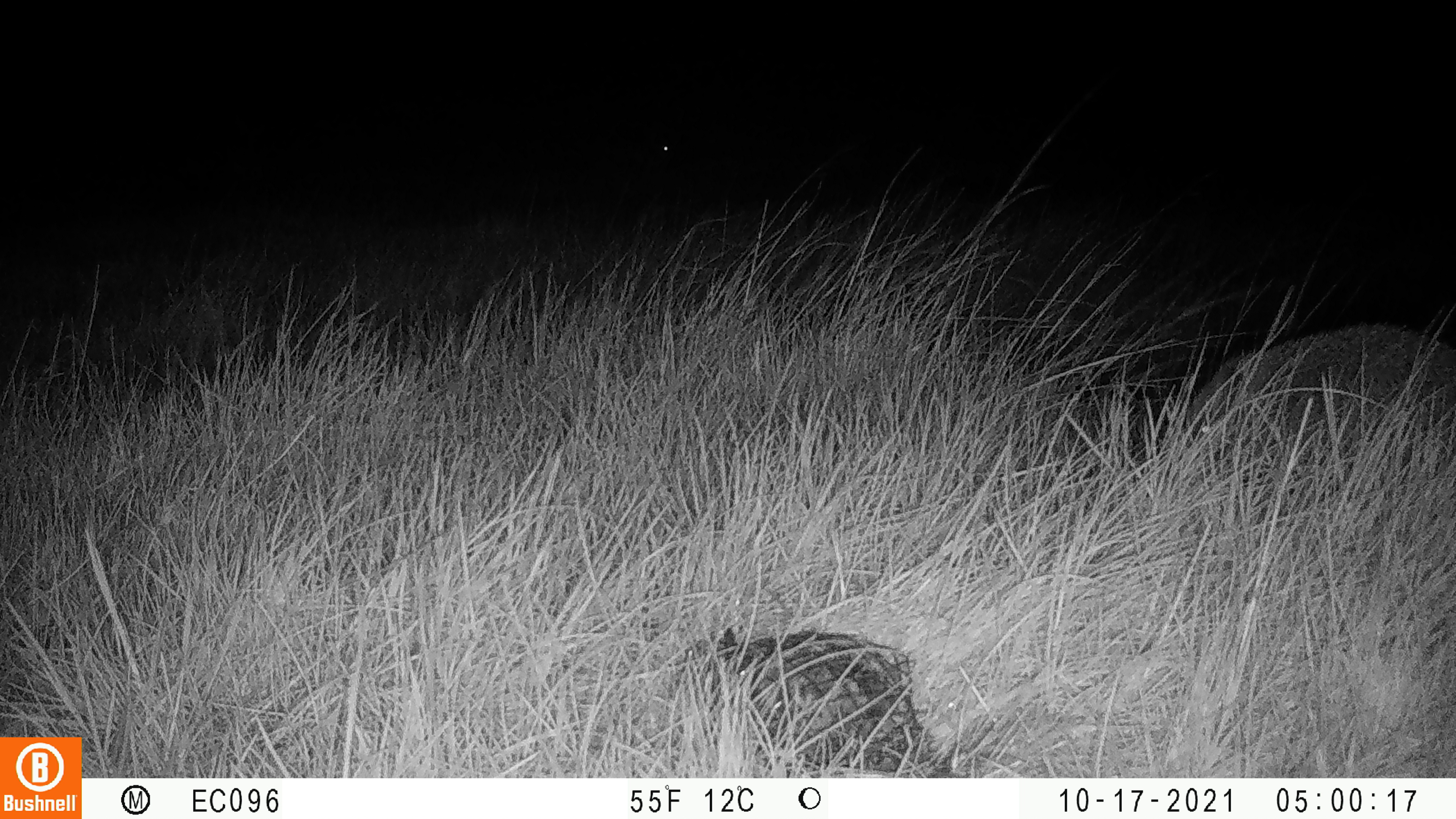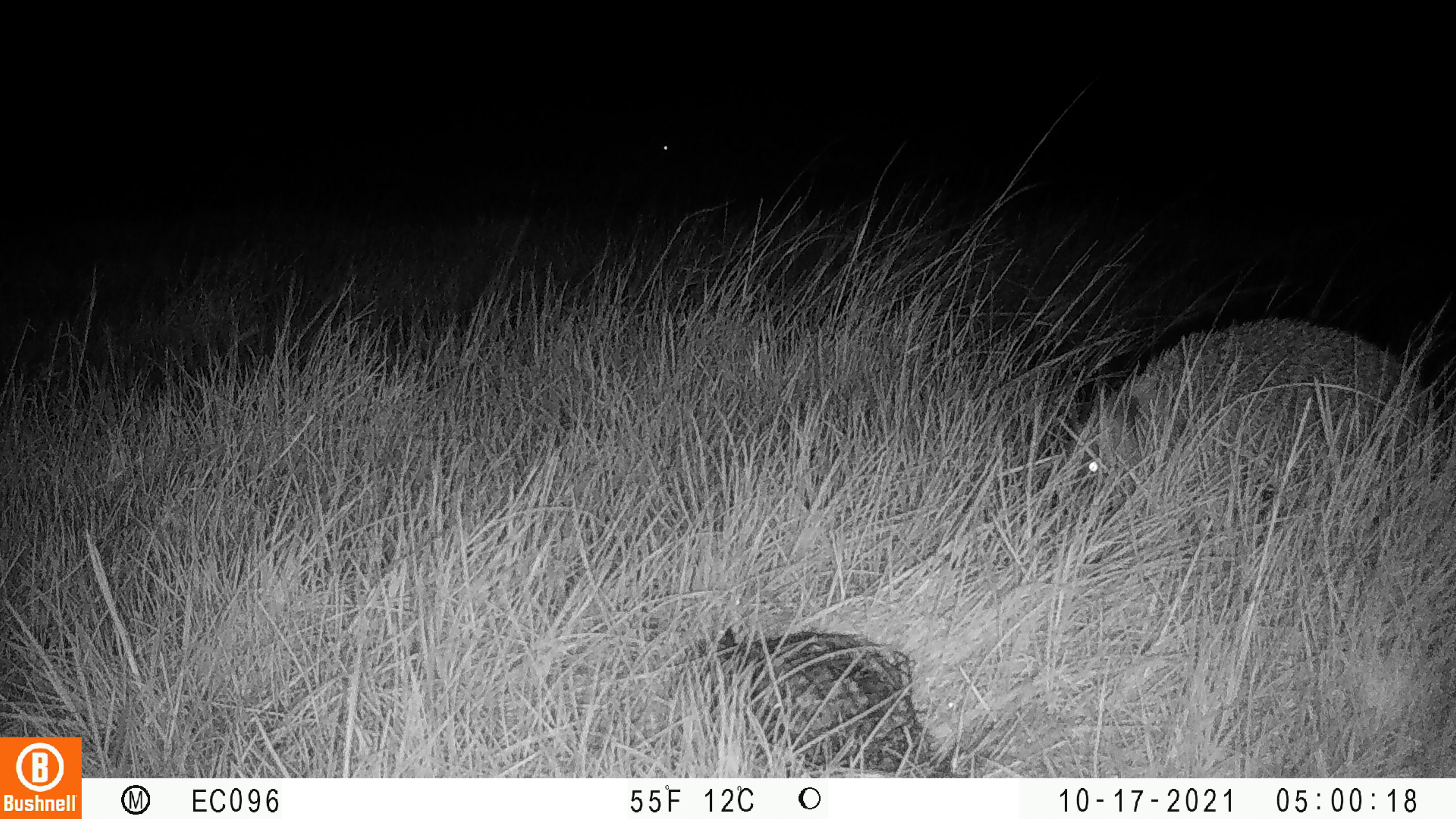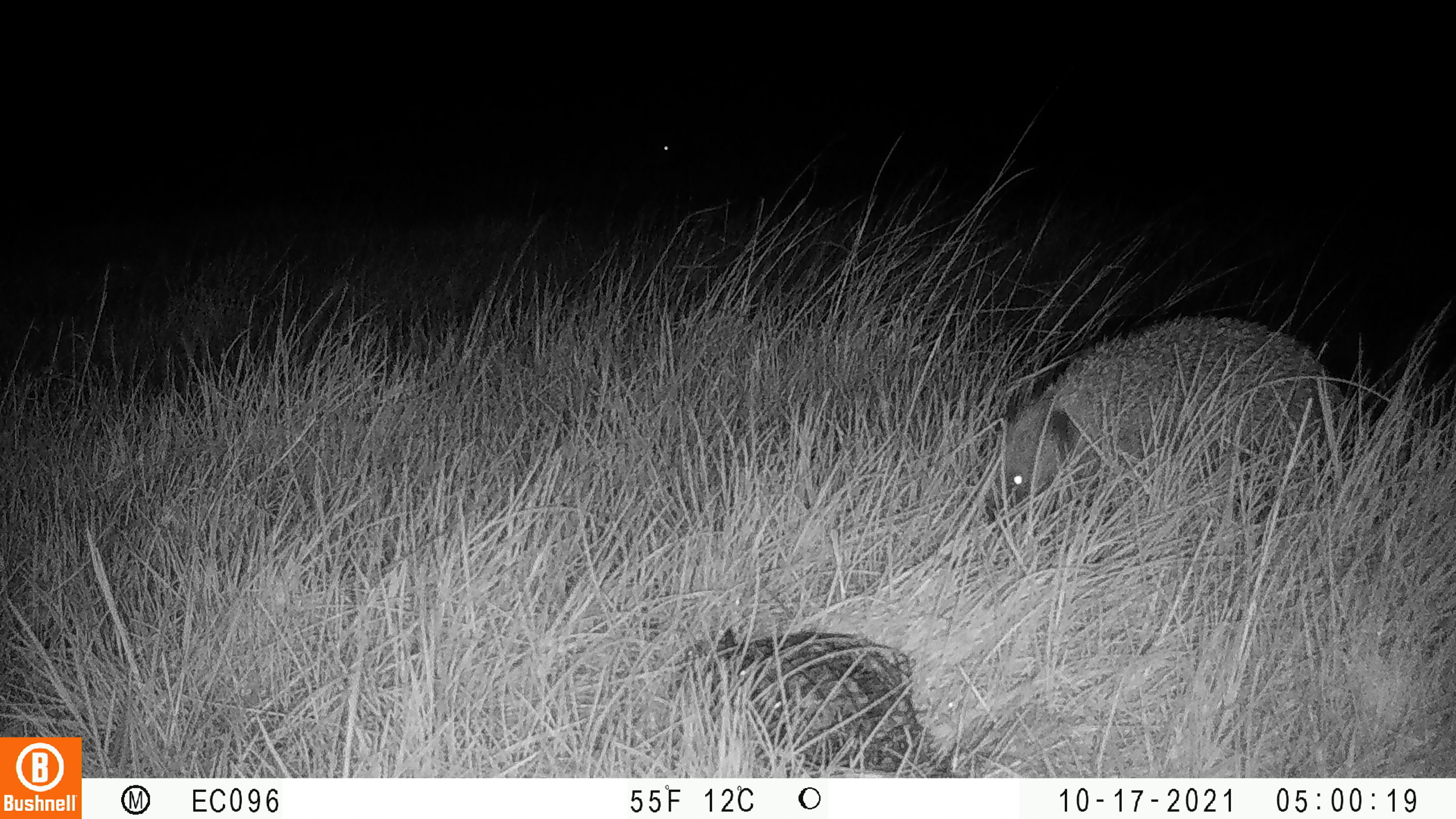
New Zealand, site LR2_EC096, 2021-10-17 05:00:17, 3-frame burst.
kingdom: Animalia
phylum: Chordata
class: Mammalia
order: Eulipotyphla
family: Erinaceidae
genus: Erinaceus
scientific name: Erinaceus europaeus europaeus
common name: european hedgehog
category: hedgehog